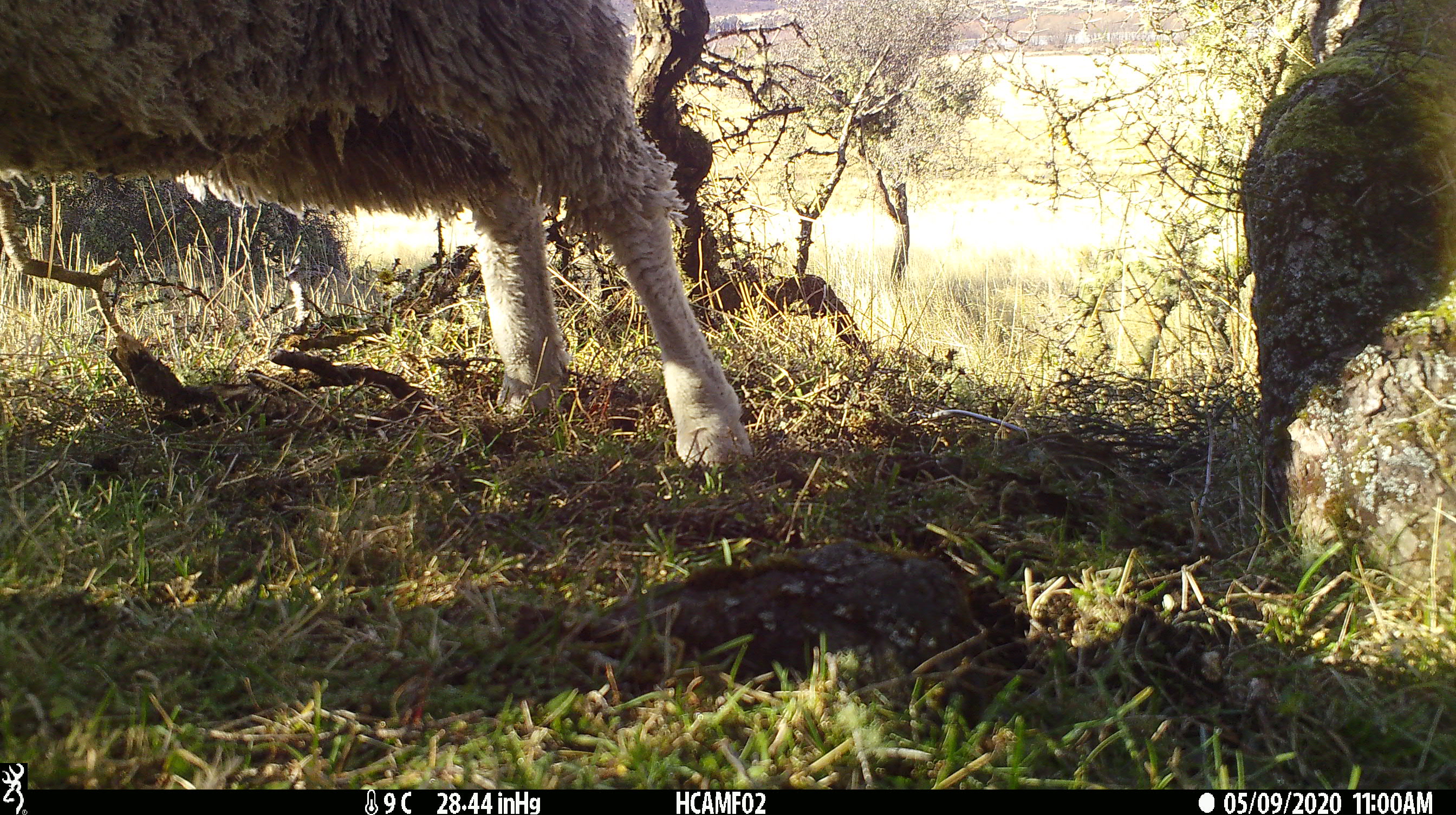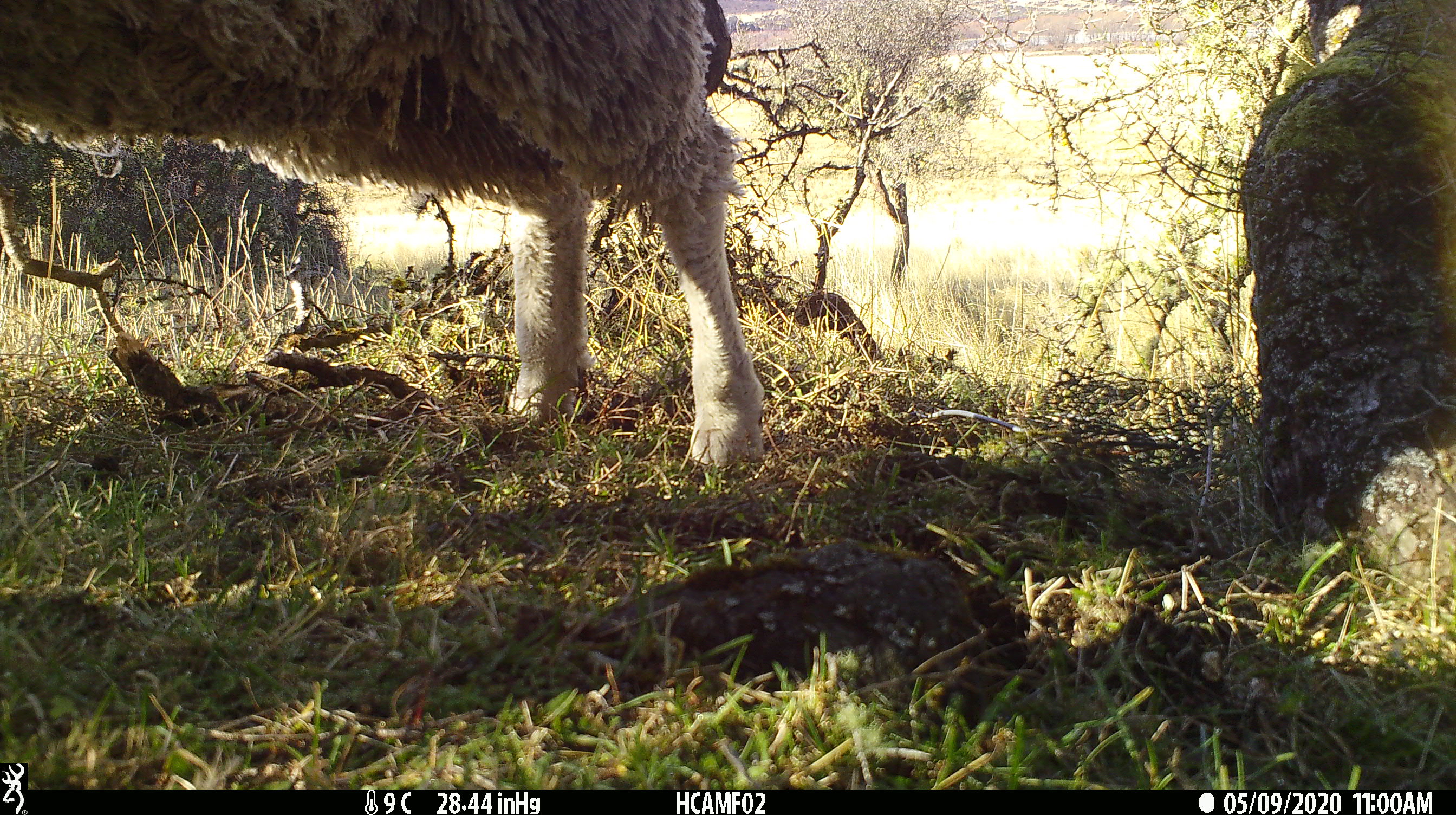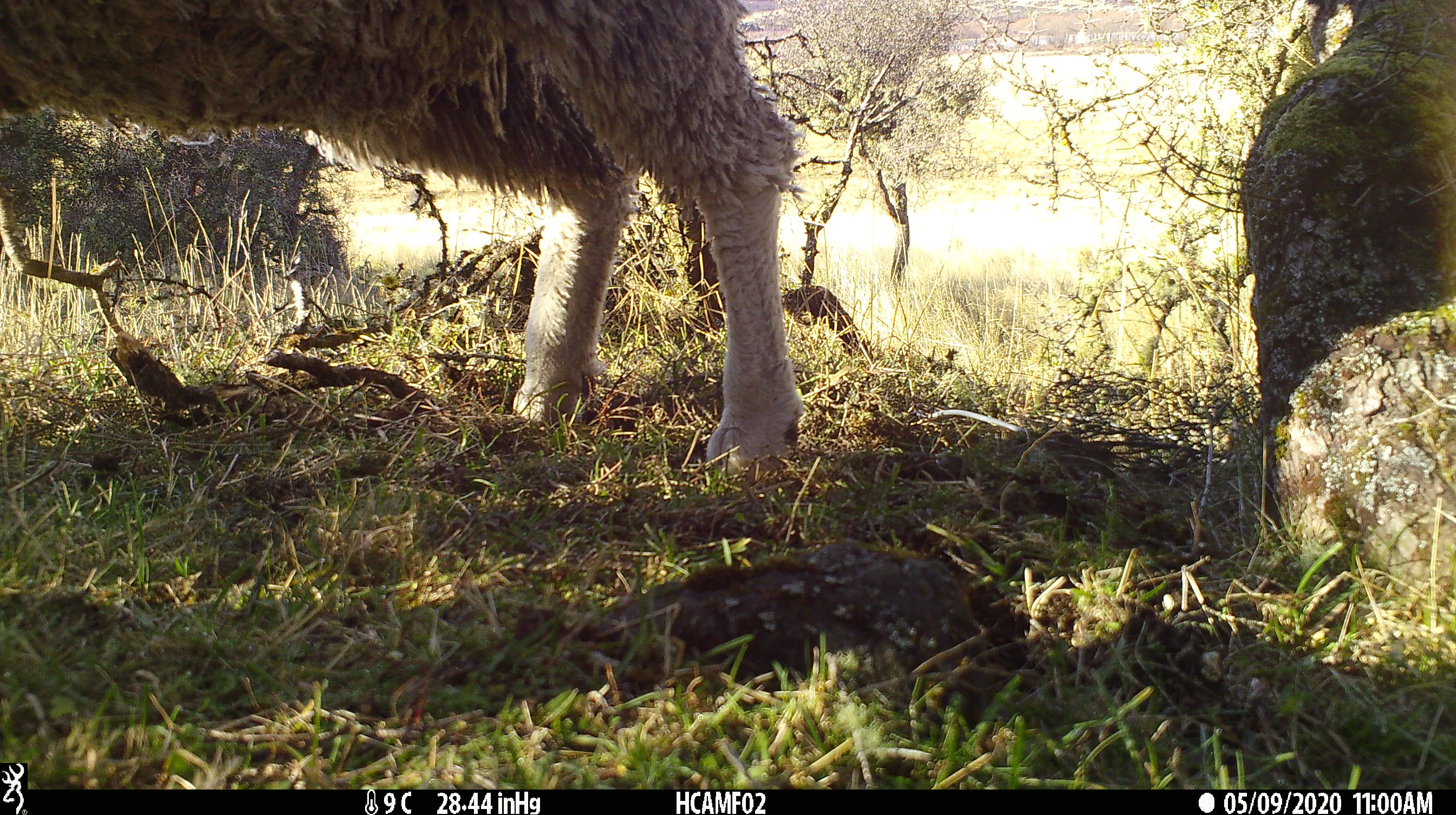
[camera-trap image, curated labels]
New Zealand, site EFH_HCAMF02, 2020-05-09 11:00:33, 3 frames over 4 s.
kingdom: Animalia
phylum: Chordata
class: Mammalia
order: Artiodactyla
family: Bovidae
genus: Ovis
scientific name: Ovis aries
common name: domestic sheep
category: sheep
Sheep (domestic sheep) (Ovis aries).